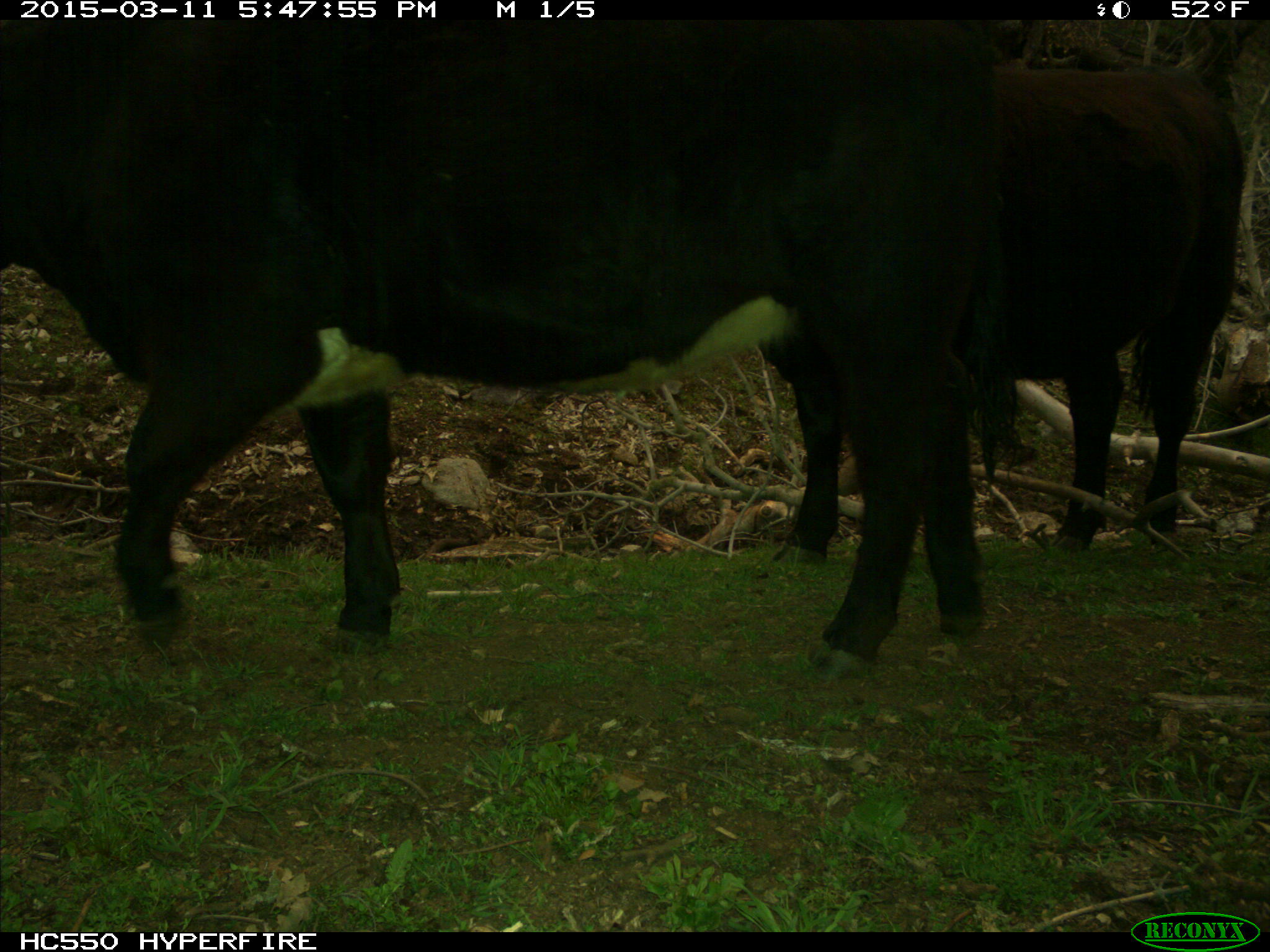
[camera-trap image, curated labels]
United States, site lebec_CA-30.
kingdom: Animalia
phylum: Chordata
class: Mammalia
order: Artiodactyla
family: Bovidae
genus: Bos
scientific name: Bos taurus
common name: domestic cow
Bos taurus (domestic cow).